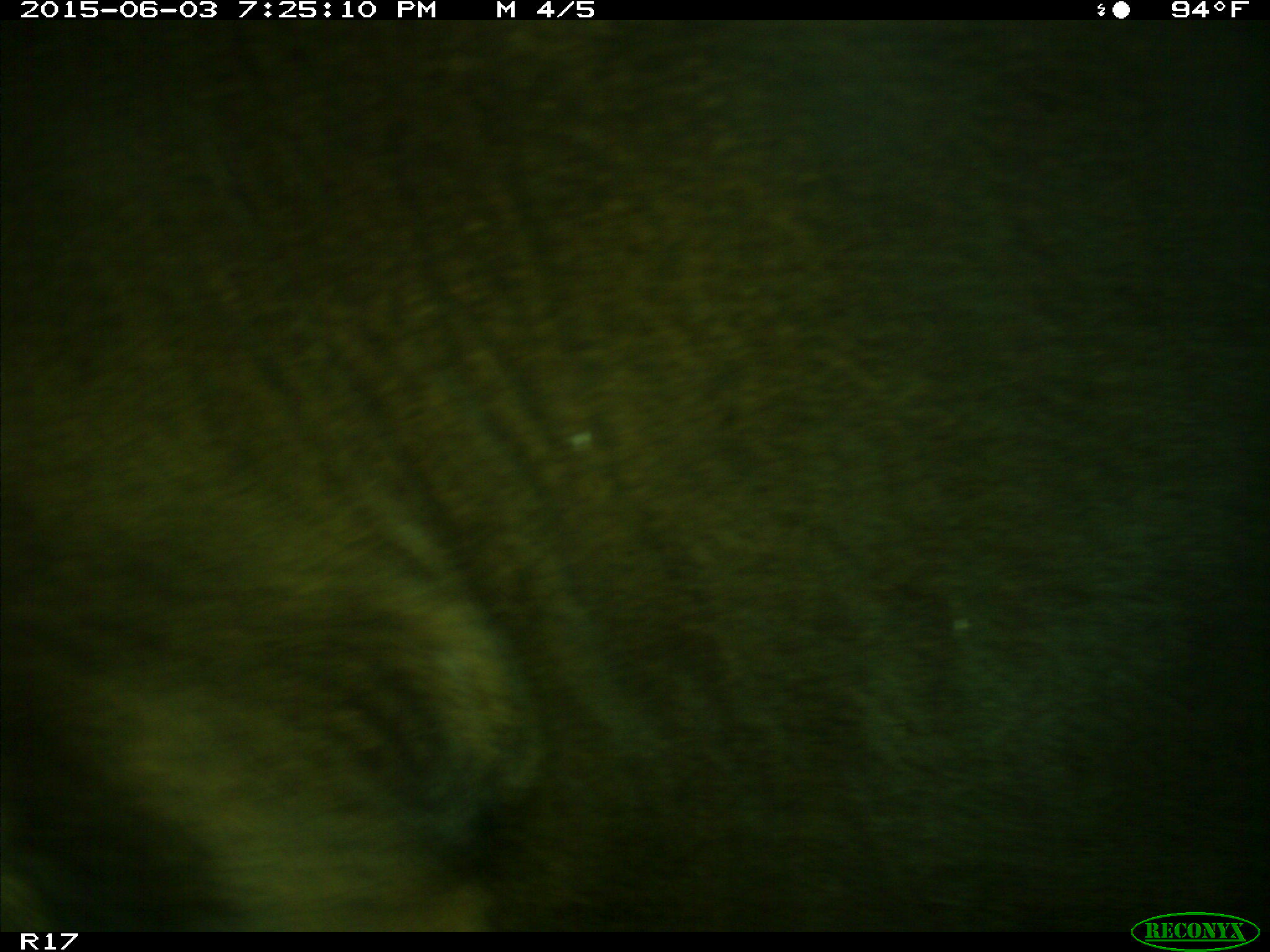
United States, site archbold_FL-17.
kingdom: Animalia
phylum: Chordata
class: Mammalia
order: Artiodactyla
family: Bovidae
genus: Bos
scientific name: Bos taurus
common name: domestic cow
Bos taurus (domestic cow).